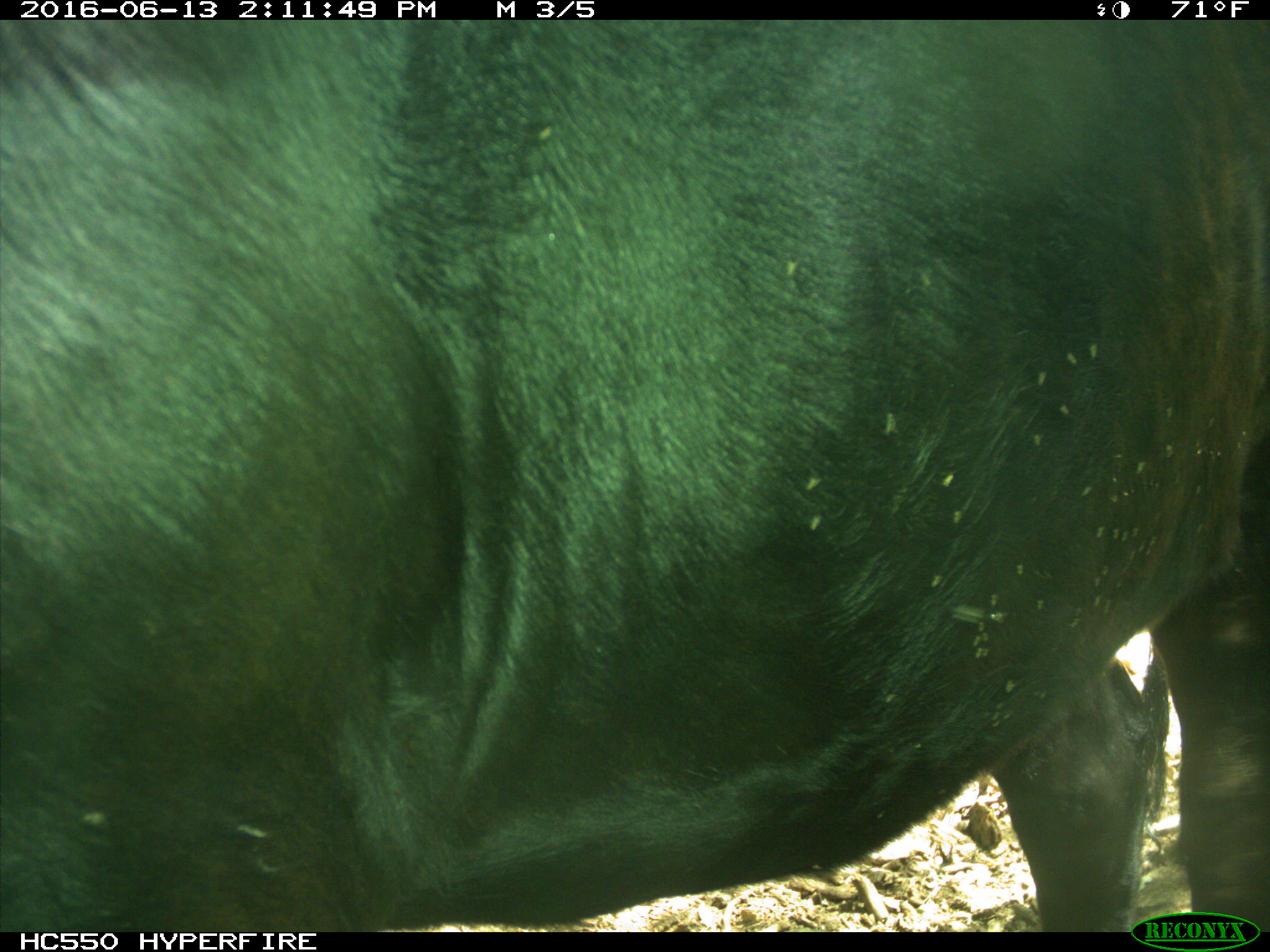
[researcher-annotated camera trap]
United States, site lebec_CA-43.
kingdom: Animalia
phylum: Chordata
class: Mammalia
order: Artiodactyla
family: Bovidae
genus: Bos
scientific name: Bos taurus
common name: domestic cow